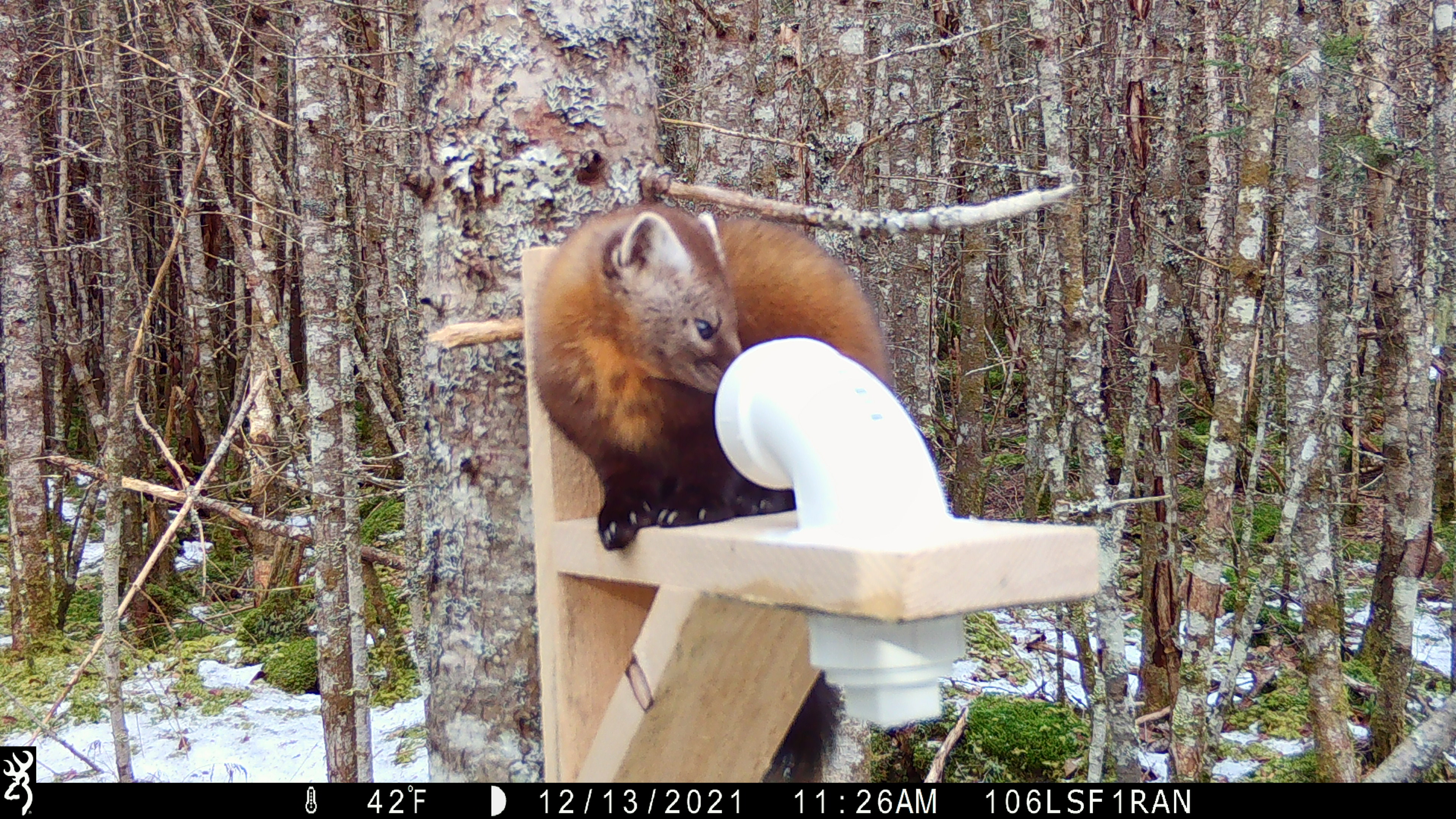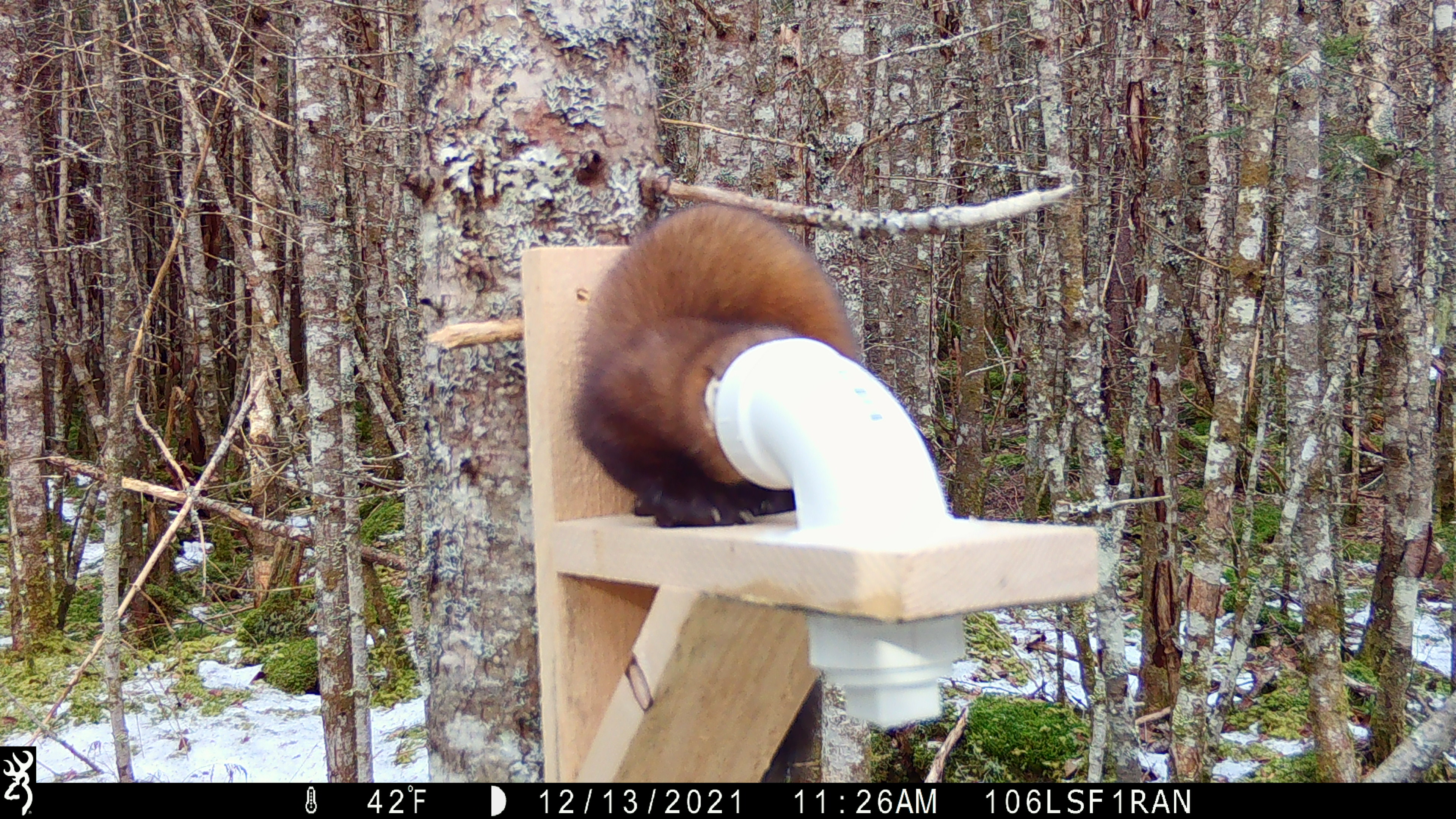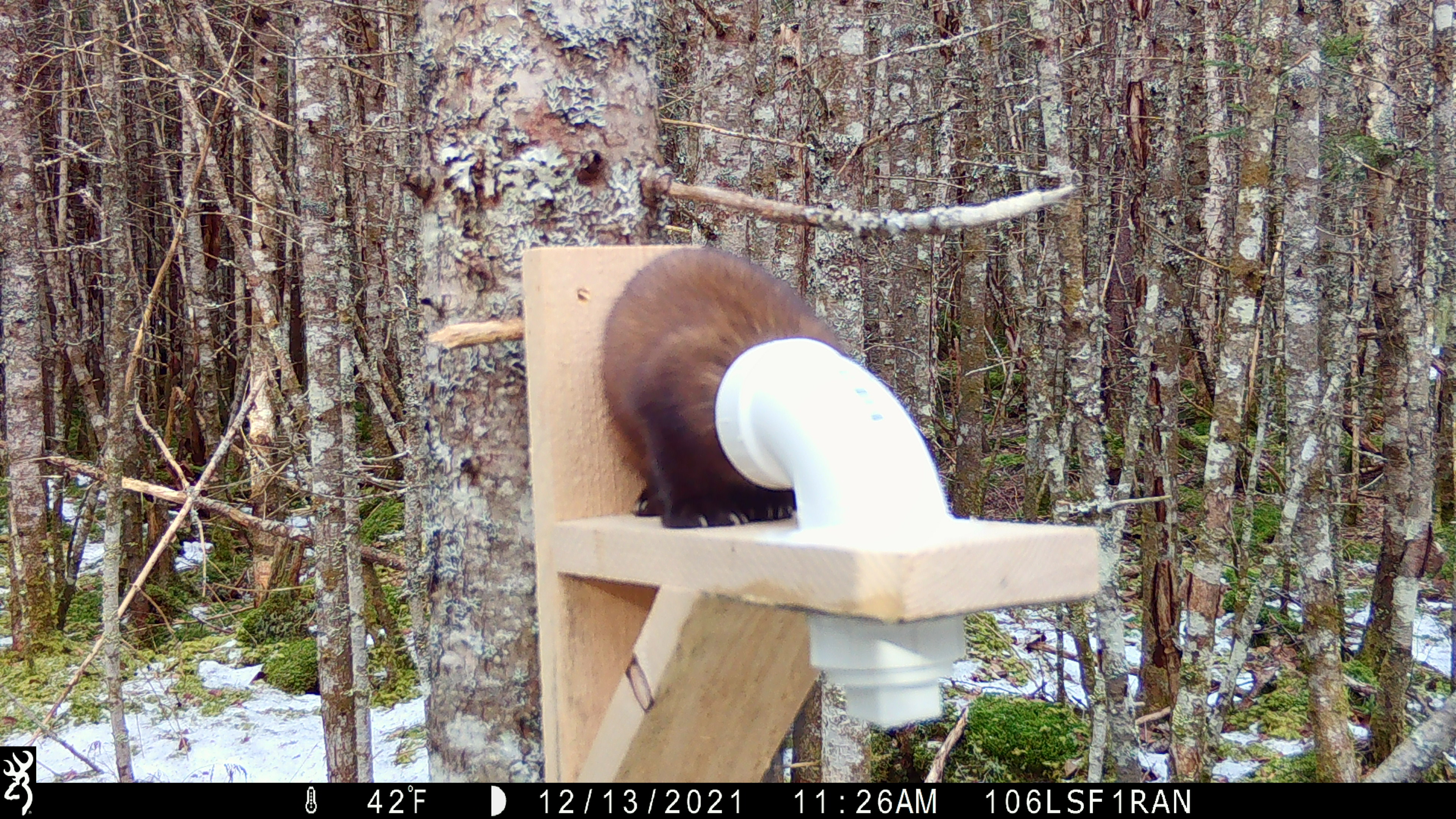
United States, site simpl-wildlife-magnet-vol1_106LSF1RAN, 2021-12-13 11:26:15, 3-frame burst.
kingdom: Animalia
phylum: Chordata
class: Mammalia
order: Carnivora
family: Mustelidae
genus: Martes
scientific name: Martes americana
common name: american marten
American marten (Martes americana).